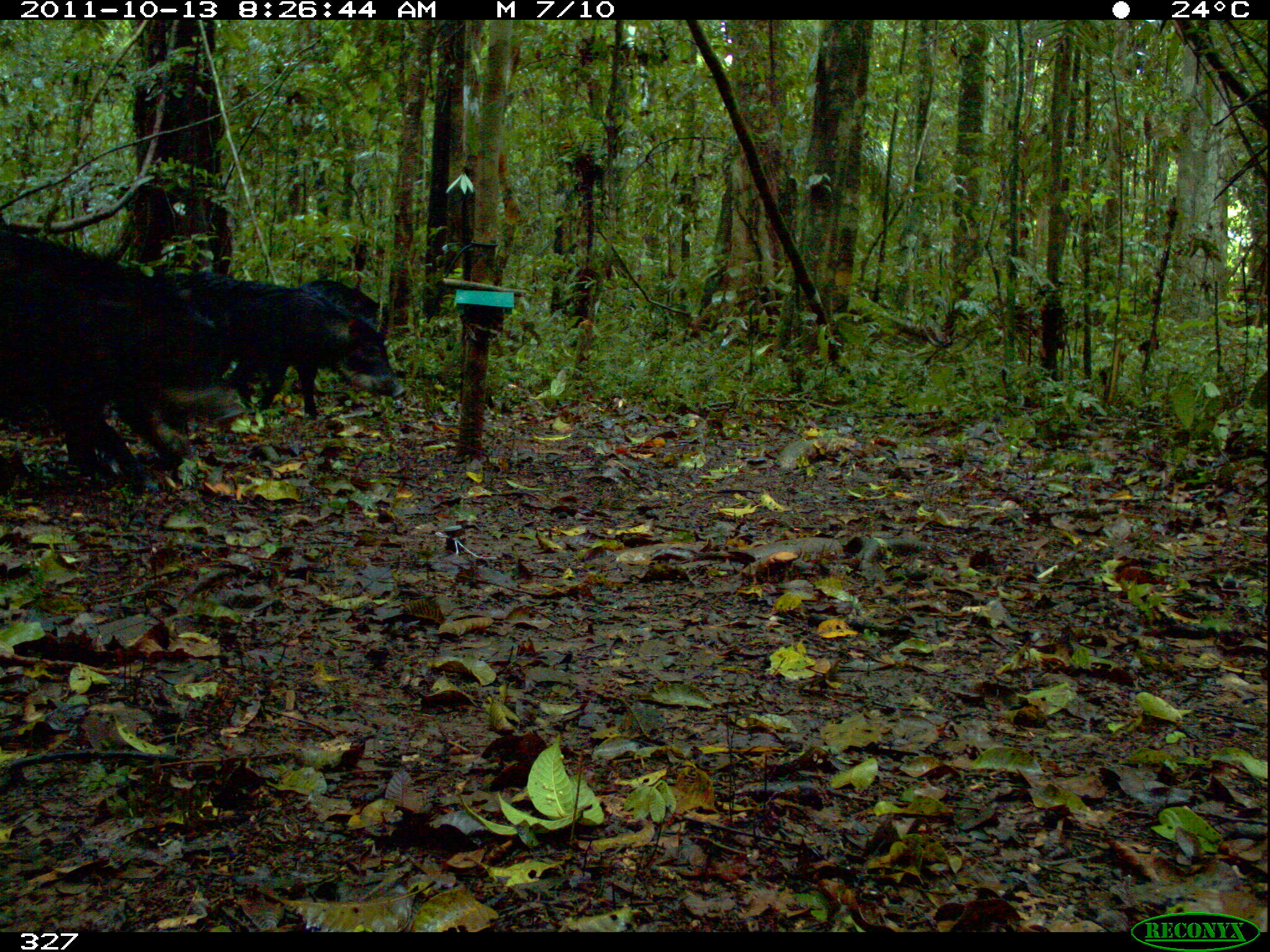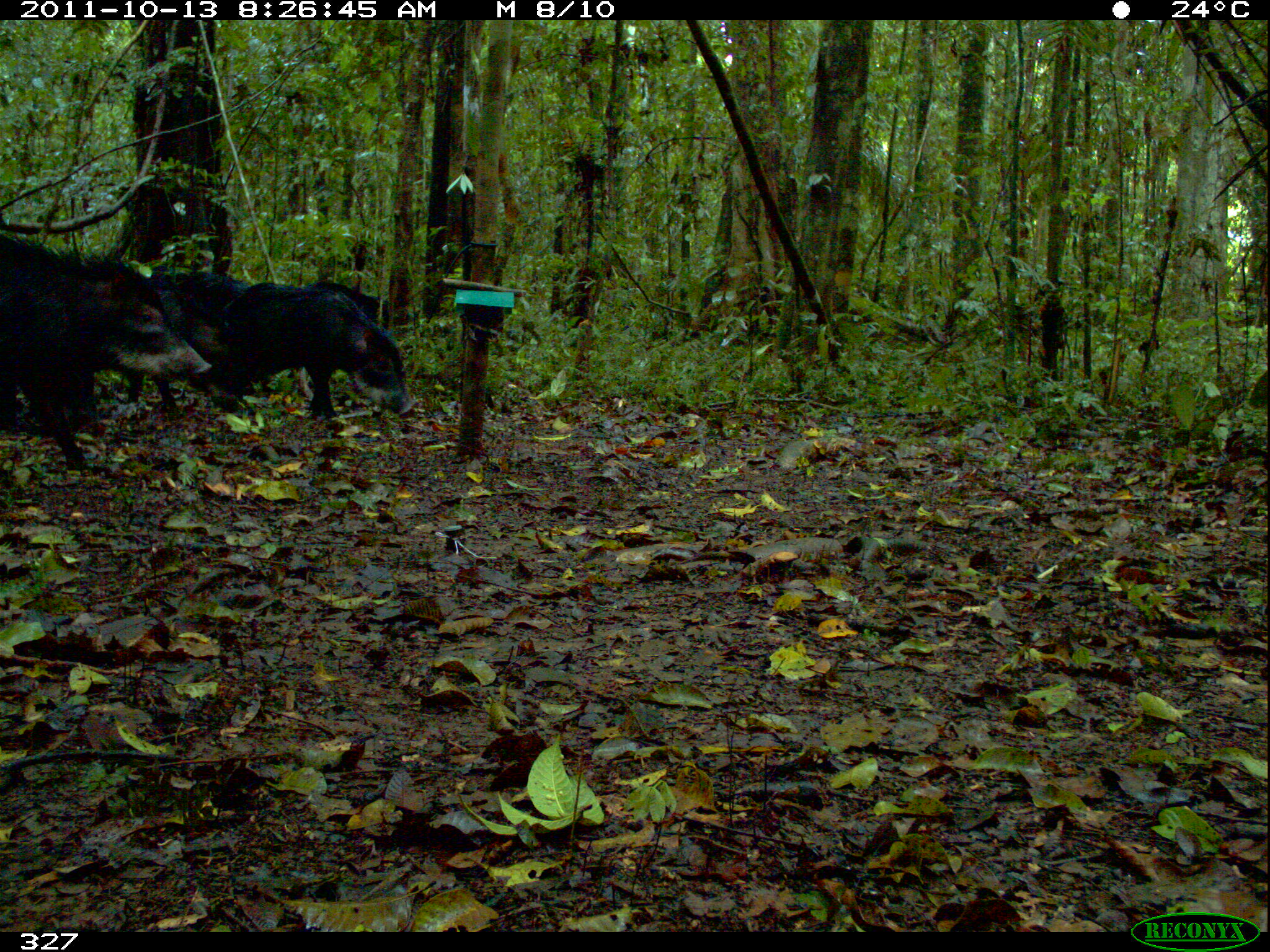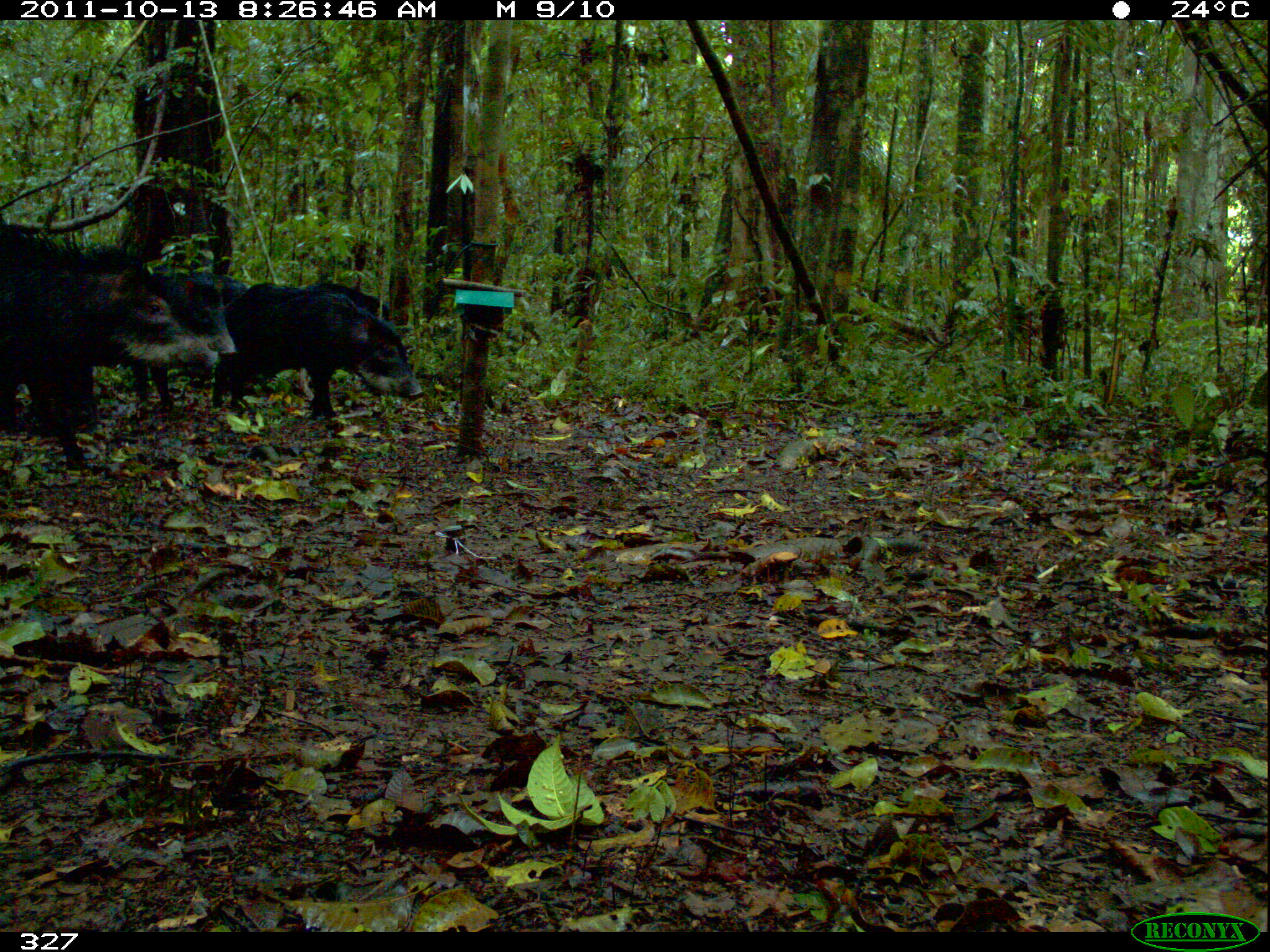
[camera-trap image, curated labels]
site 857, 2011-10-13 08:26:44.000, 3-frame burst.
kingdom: Animalia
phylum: Chordata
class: Mammalia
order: Artiodactyla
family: Tayassuidae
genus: Tayassu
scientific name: Tayassu pecari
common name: white-lipped peccary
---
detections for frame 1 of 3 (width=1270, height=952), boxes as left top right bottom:
tayassu pecari: 2 207 250 492; 174 272 407 417; 299 280 389 338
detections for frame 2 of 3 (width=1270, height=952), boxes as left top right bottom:
tayassu pecari: 0 232 211 471; 220 282 415 422; 175 272 314 402; 125 276 227 409; 304 282 390 330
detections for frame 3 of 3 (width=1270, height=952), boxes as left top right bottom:
tayassu pecari: 0 221 220 472; 213 283 423 421; 132 272 236 406; 212 276 314 401; 306 281 389 321